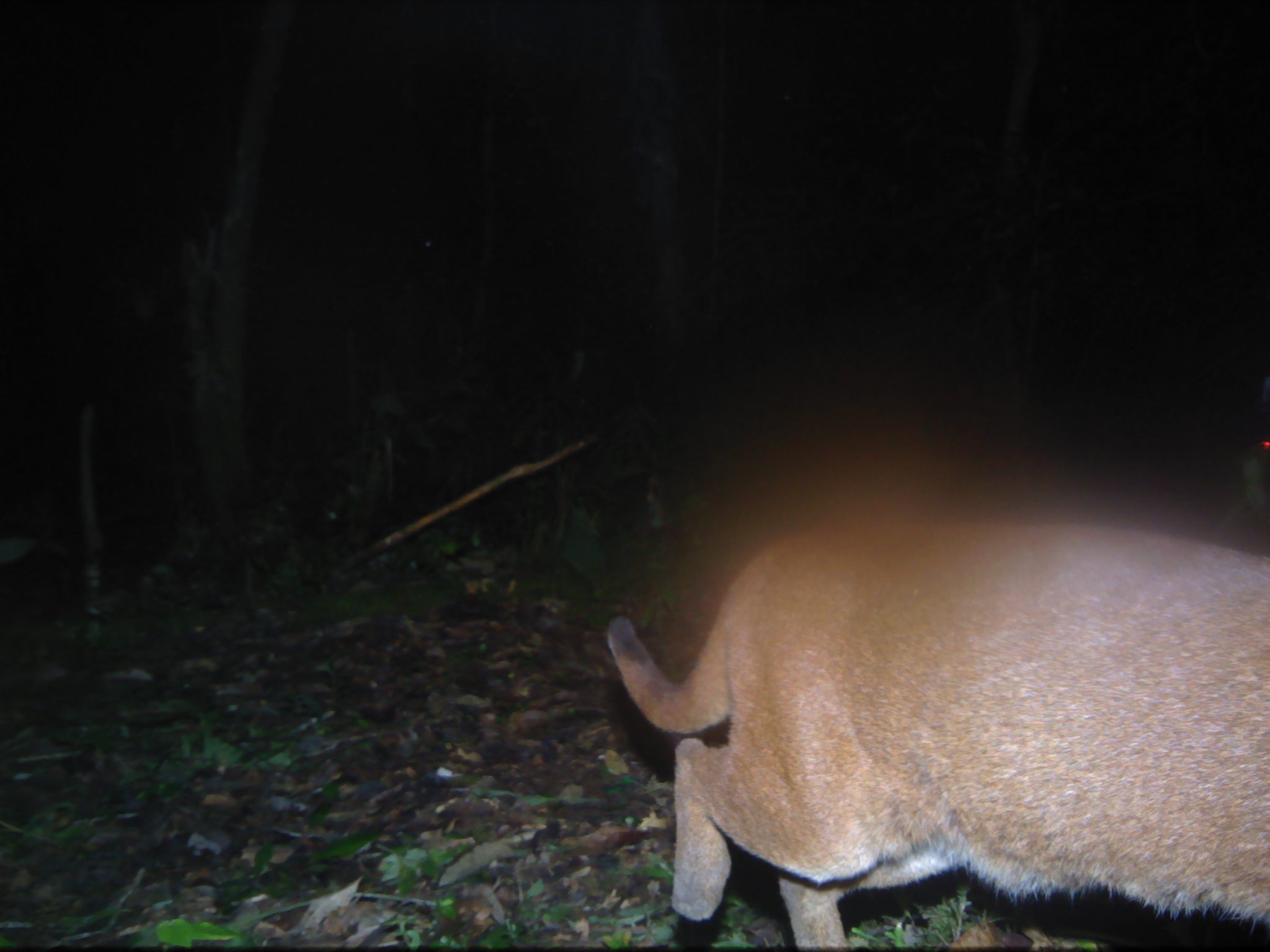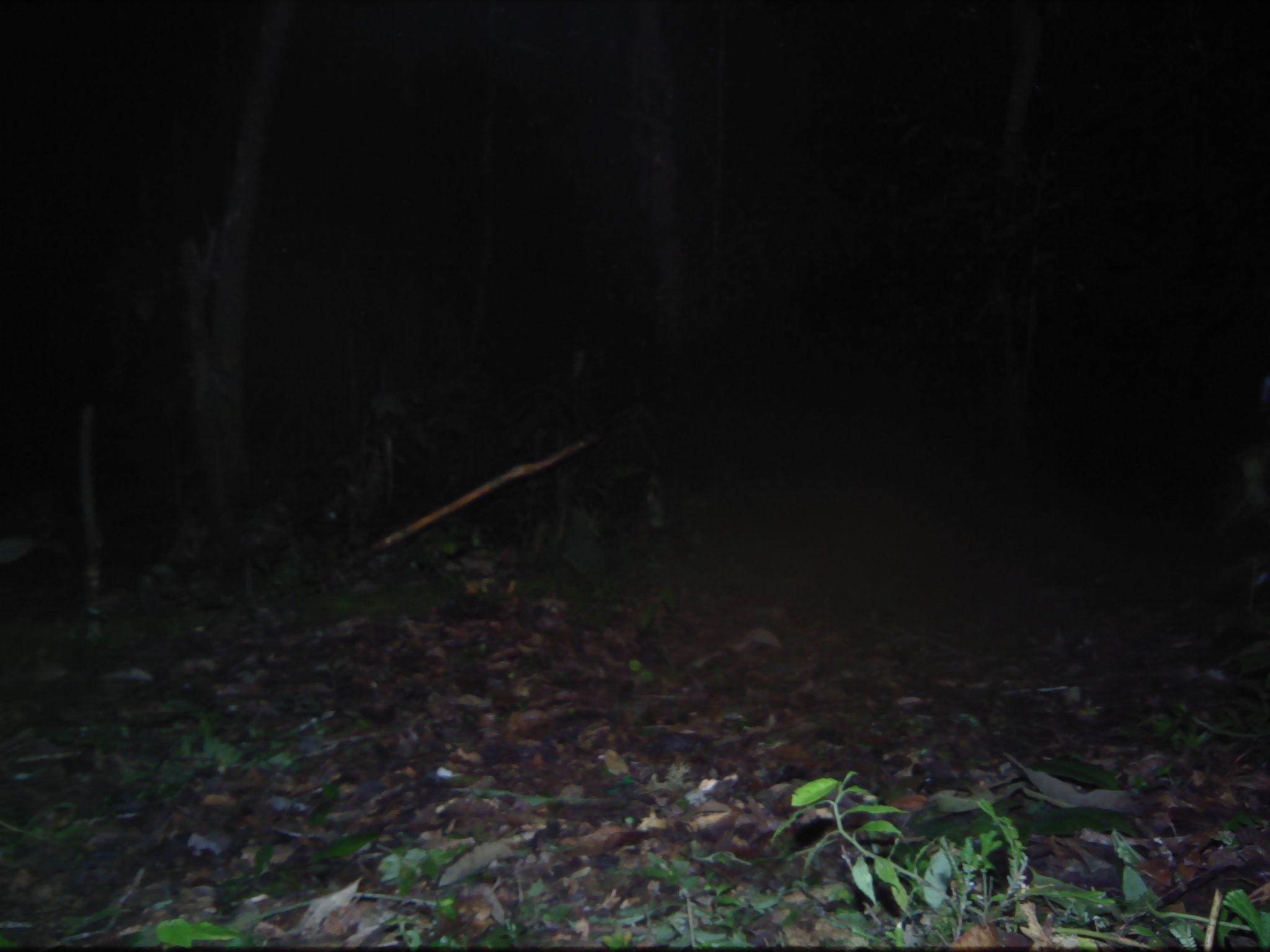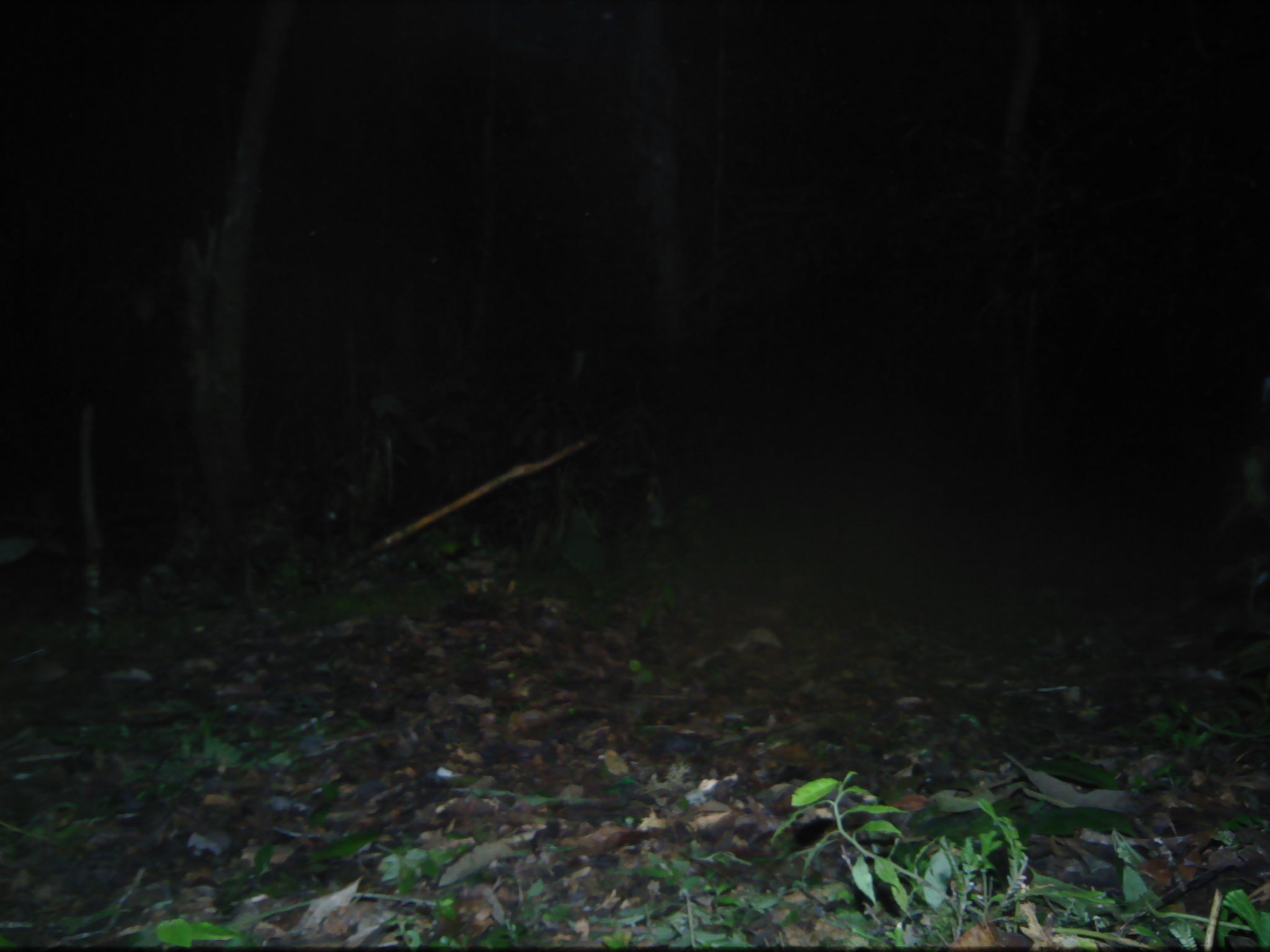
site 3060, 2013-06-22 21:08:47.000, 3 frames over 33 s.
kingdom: Animalia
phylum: Chordata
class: Mammalia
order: Carnivora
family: Felidae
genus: Catopuma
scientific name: Catopuma temminckii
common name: asian golden cat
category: pardofelis temminckii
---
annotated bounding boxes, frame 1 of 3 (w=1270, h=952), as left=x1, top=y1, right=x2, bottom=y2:
pardofelis temminckii: left=606, top=511, right=1270, bottom=949